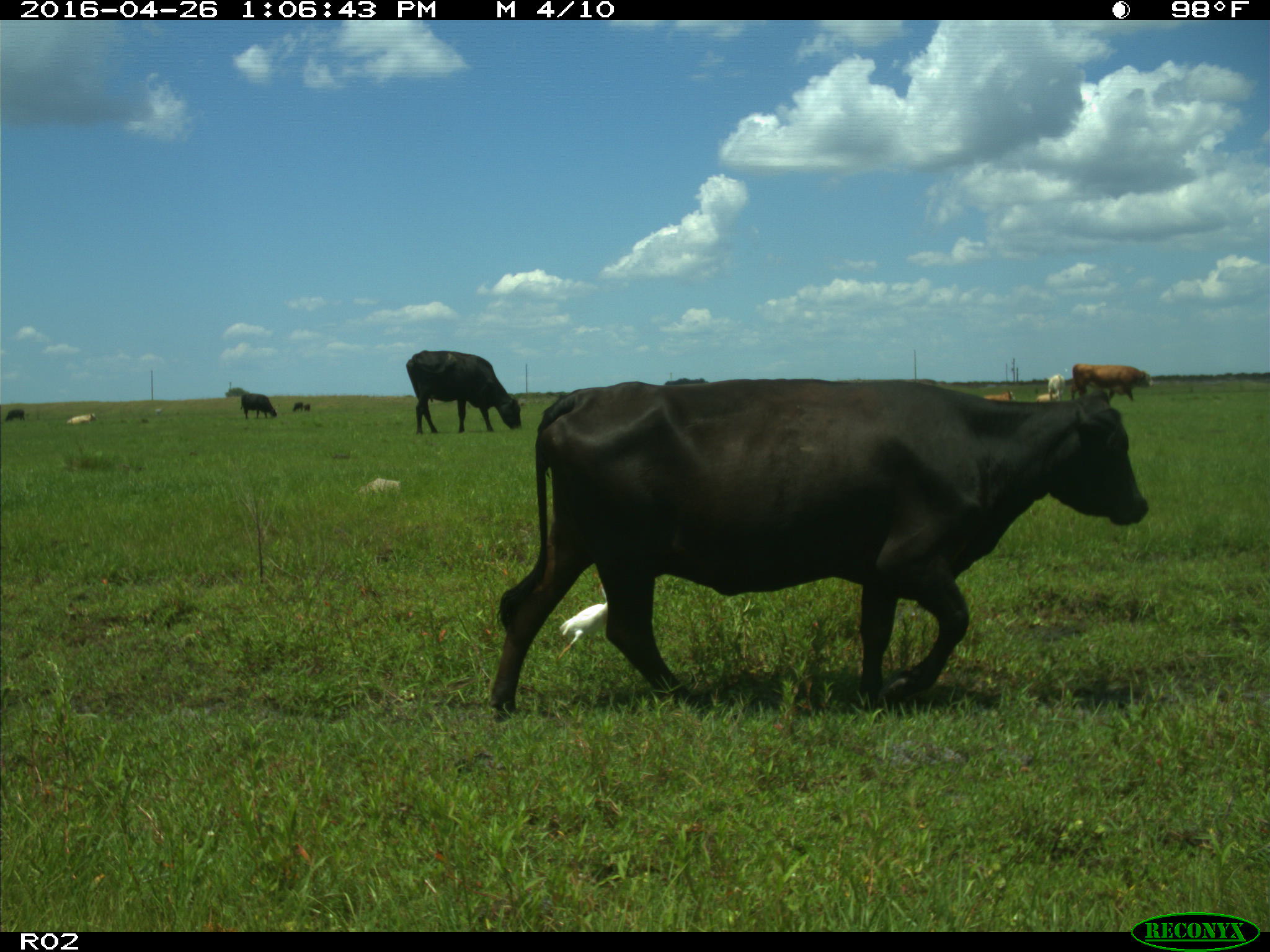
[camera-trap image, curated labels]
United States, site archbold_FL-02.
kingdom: Animalia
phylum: Chordata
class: Mammalia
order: Artiodactyla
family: Bovidae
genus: Bos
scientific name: Bos taurus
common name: domestic cow